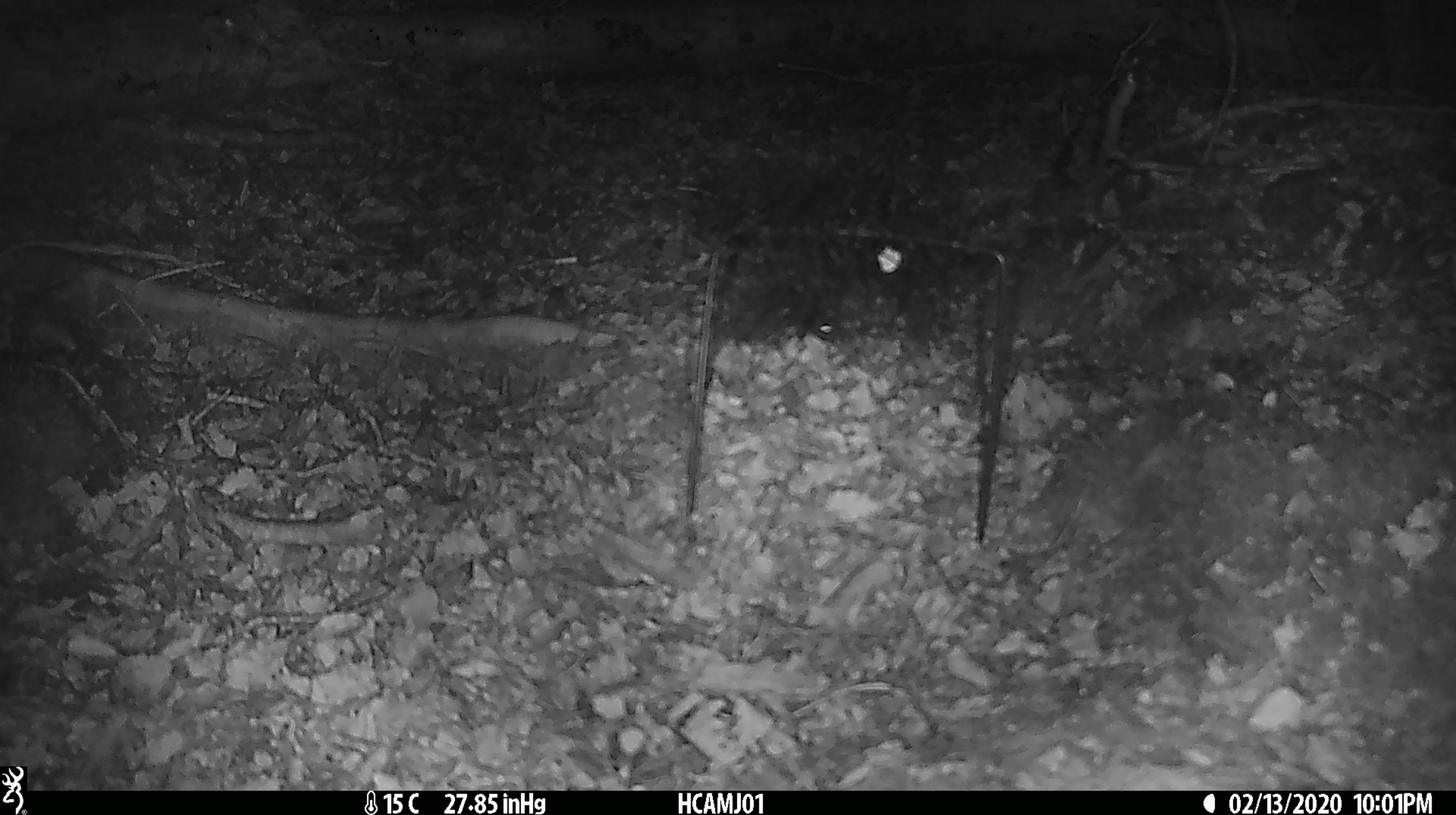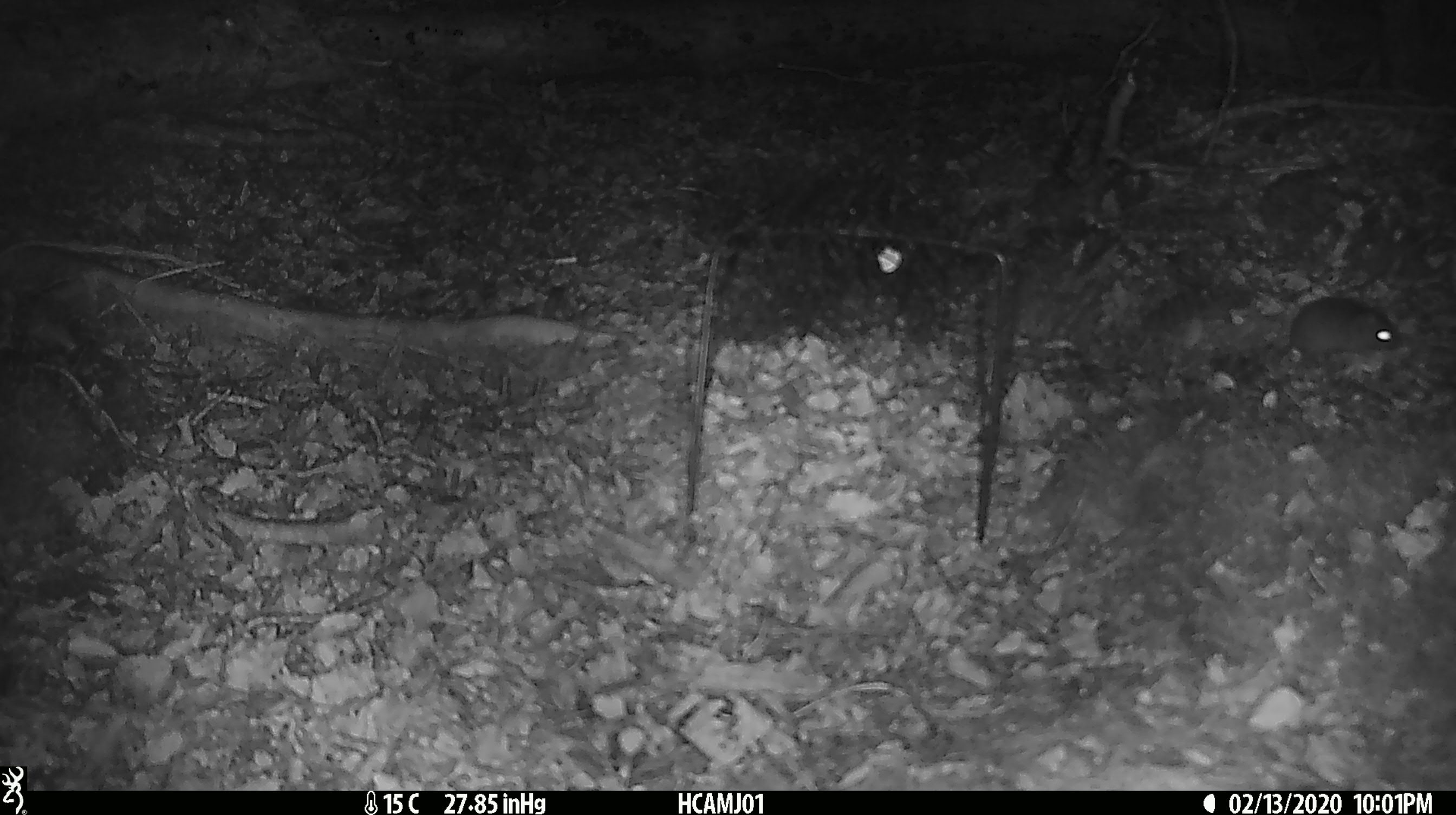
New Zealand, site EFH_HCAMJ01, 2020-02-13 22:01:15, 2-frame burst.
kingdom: Animalia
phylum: Chordata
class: Mammalia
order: Rodentia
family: Muridae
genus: Mus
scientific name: Mus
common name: mouse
Mouse (Mus).